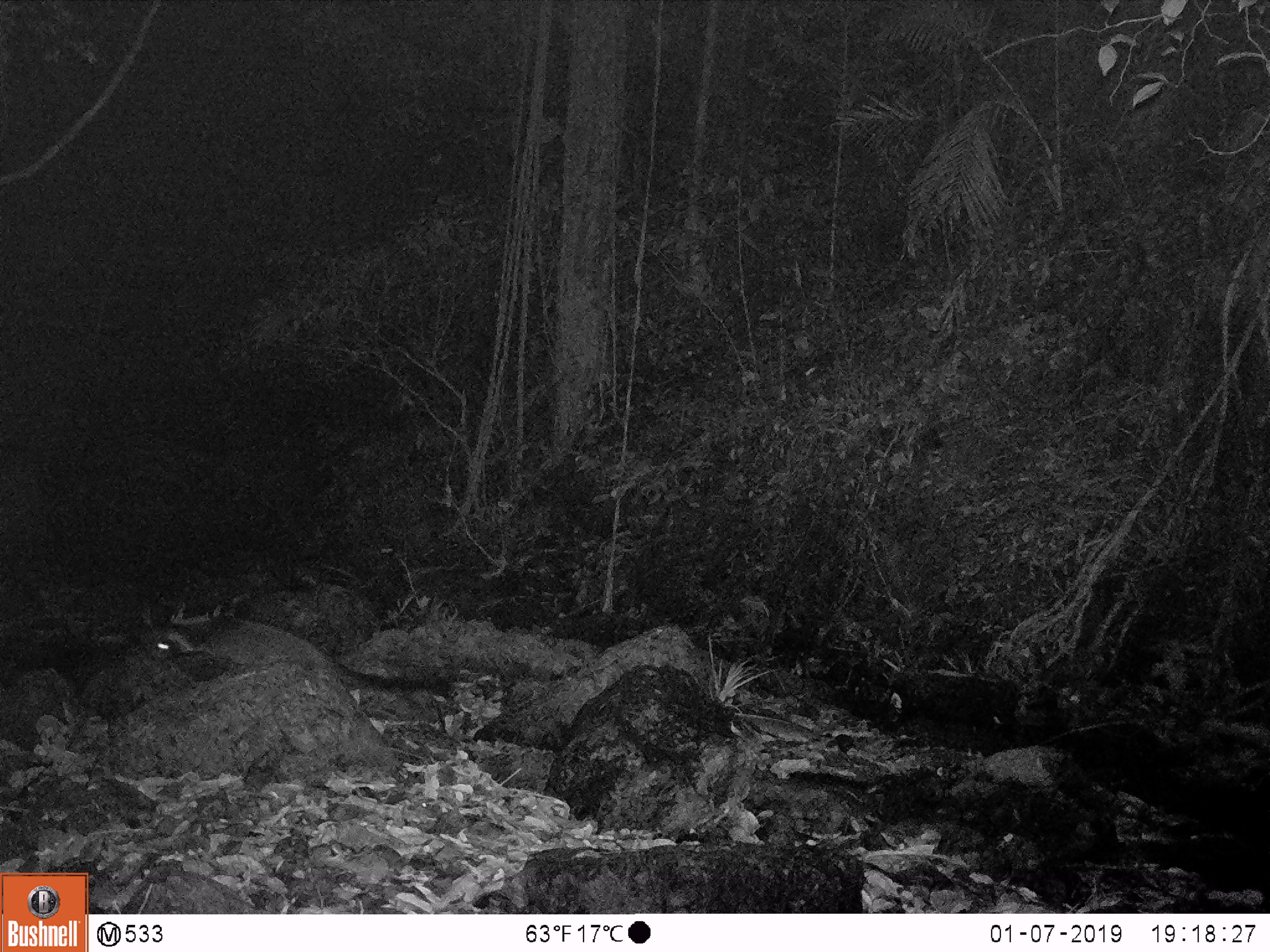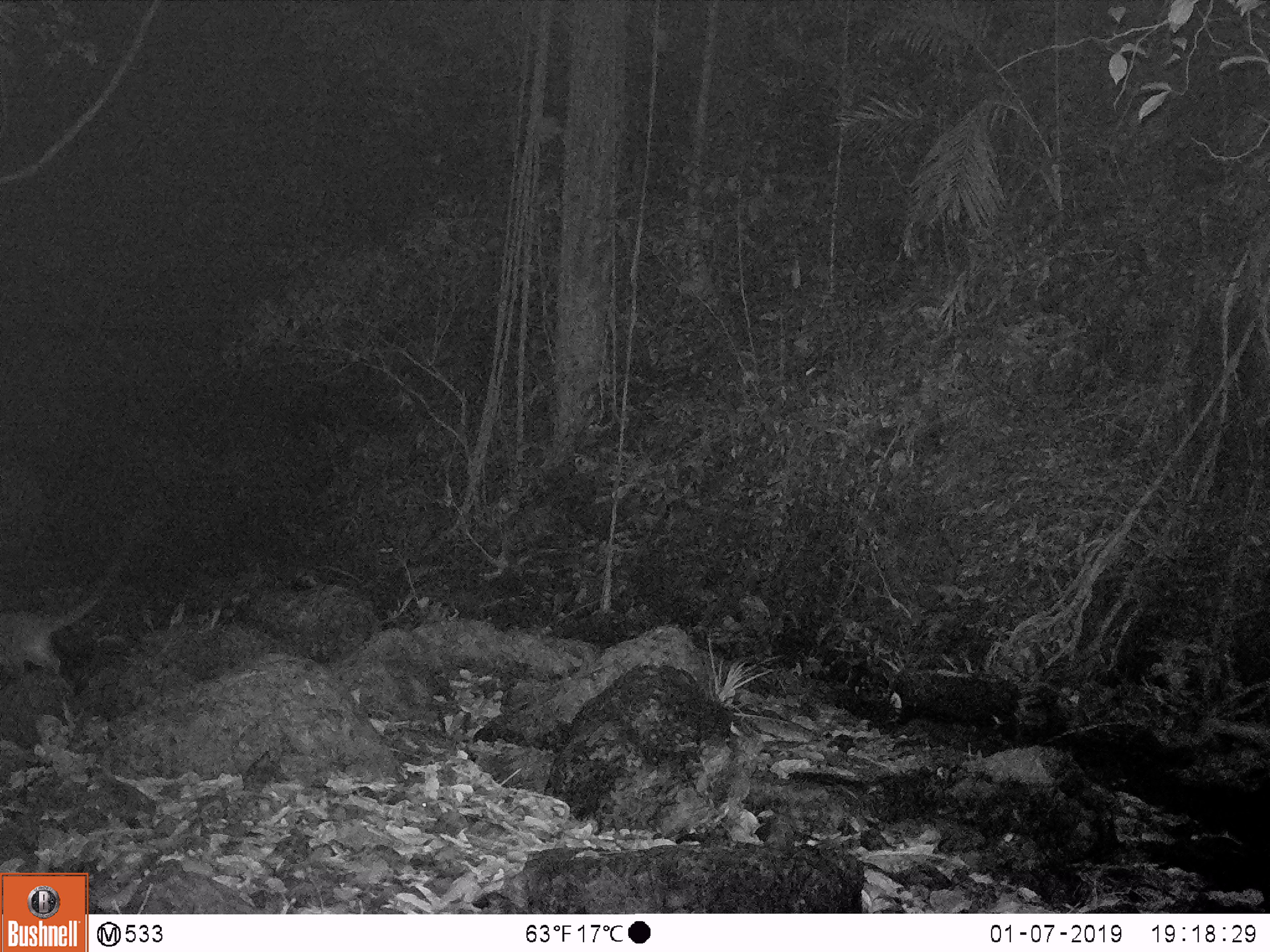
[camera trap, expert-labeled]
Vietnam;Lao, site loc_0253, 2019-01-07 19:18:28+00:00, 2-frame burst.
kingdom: Animalia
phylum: Chordata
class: Mammalia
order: Carnivora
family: Viverridae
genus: Paguma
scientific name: Paguma larvata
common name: masked palm civet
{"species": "masked palm civet (Paguma larvata)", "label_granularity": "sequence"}